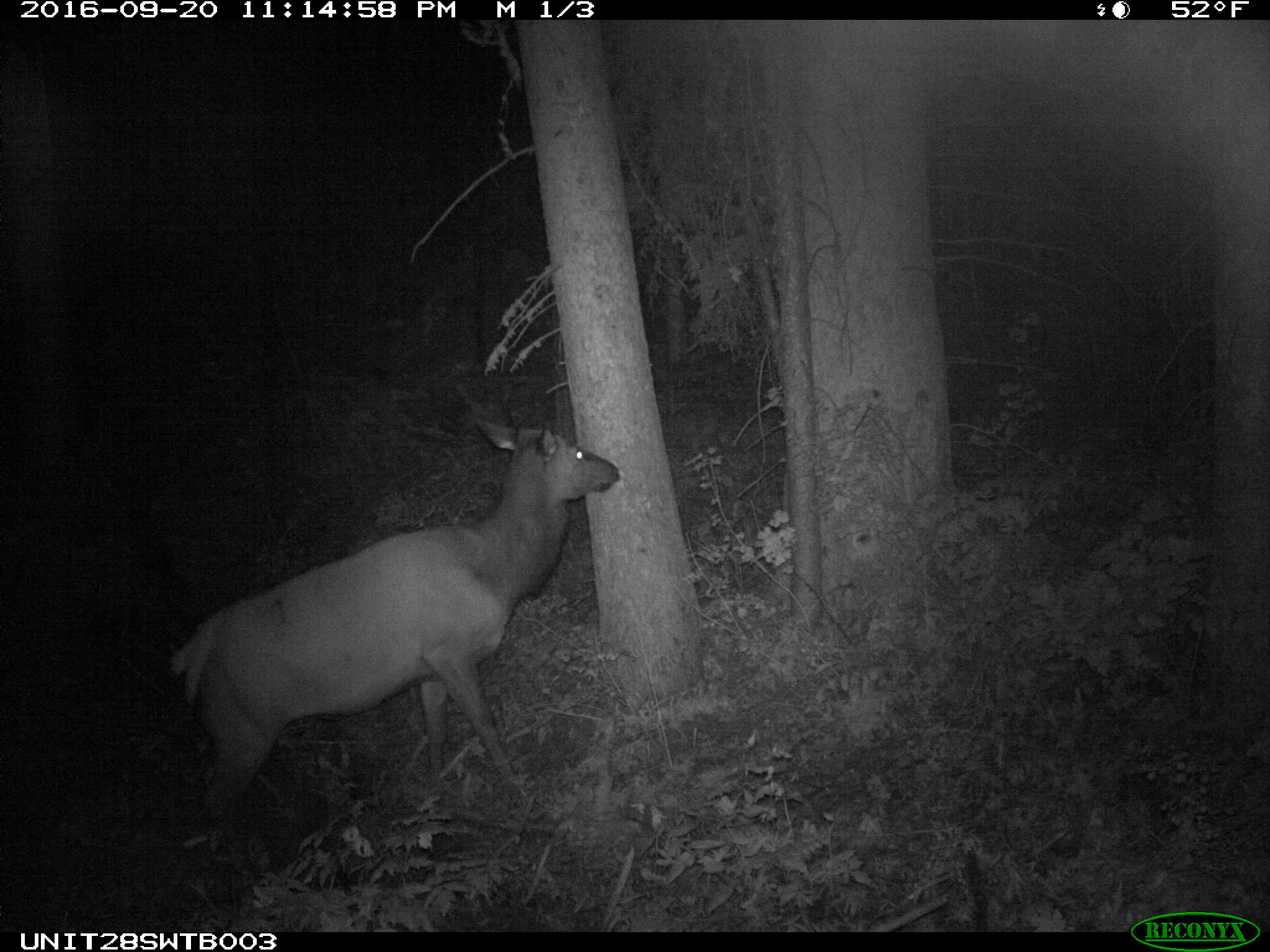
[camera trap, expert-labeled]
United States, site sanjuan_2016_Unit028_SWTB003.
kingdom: Animalia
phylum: Chordata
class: Mammalia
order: Artiodactyla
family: Cervidae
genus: Cervus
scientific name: Cervus elaphus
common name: red deer